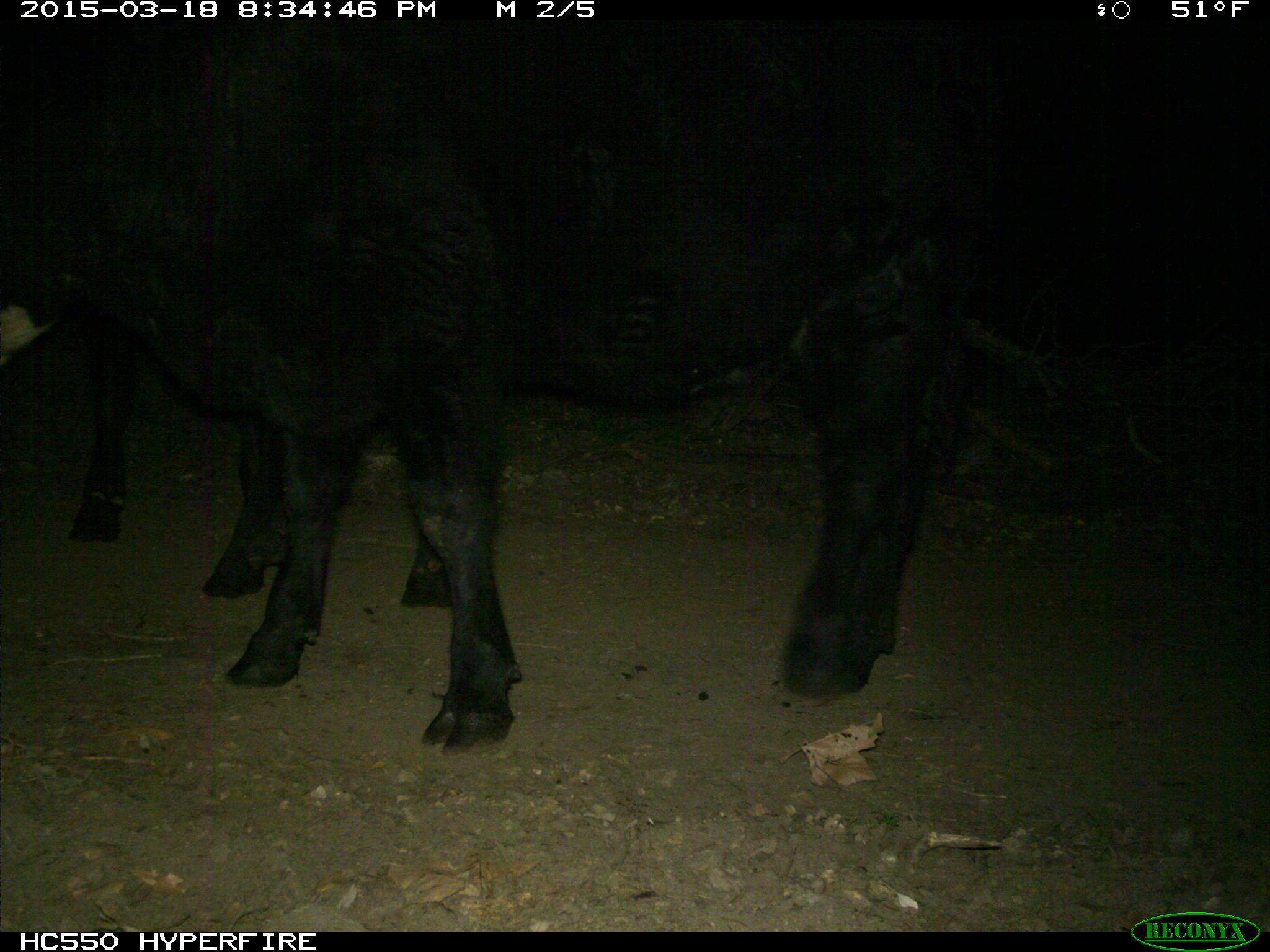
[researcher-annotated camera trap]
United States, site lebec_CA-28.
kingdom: Animalia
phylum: Chordata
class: Mammalia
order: Artiodactyla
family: Bovidae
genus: Bos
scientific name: Bos taurus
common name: domestic cow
Bos taurus (domestic cow).